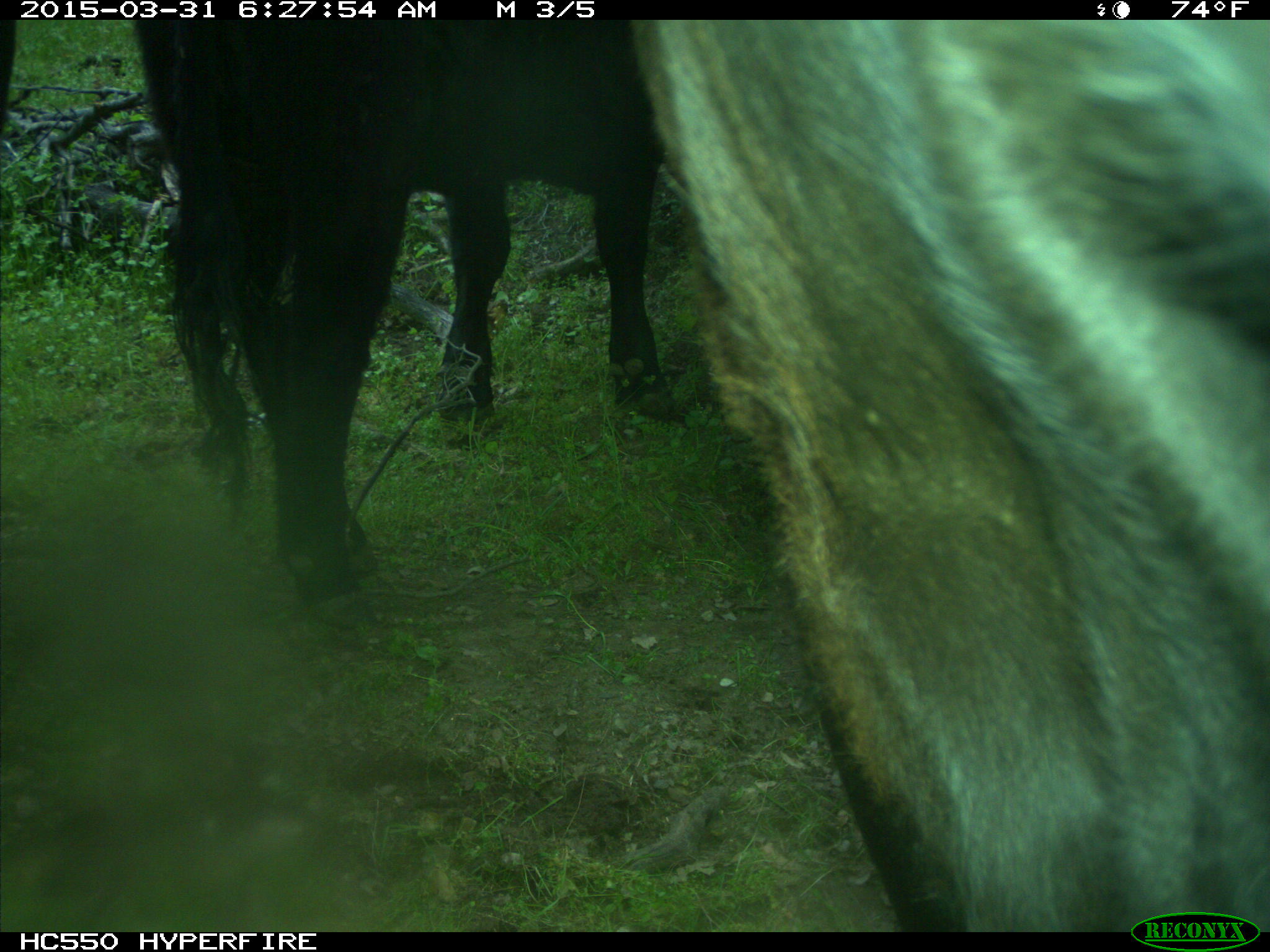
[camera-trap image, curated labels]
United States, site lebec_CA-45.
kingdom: Animalia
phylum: Chordata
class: Mammalia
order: Artiodactyla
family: Bovidae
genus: Bos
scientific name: Bos taurus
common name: domestic cow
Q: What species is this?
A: Bos taurus (domestic cow).